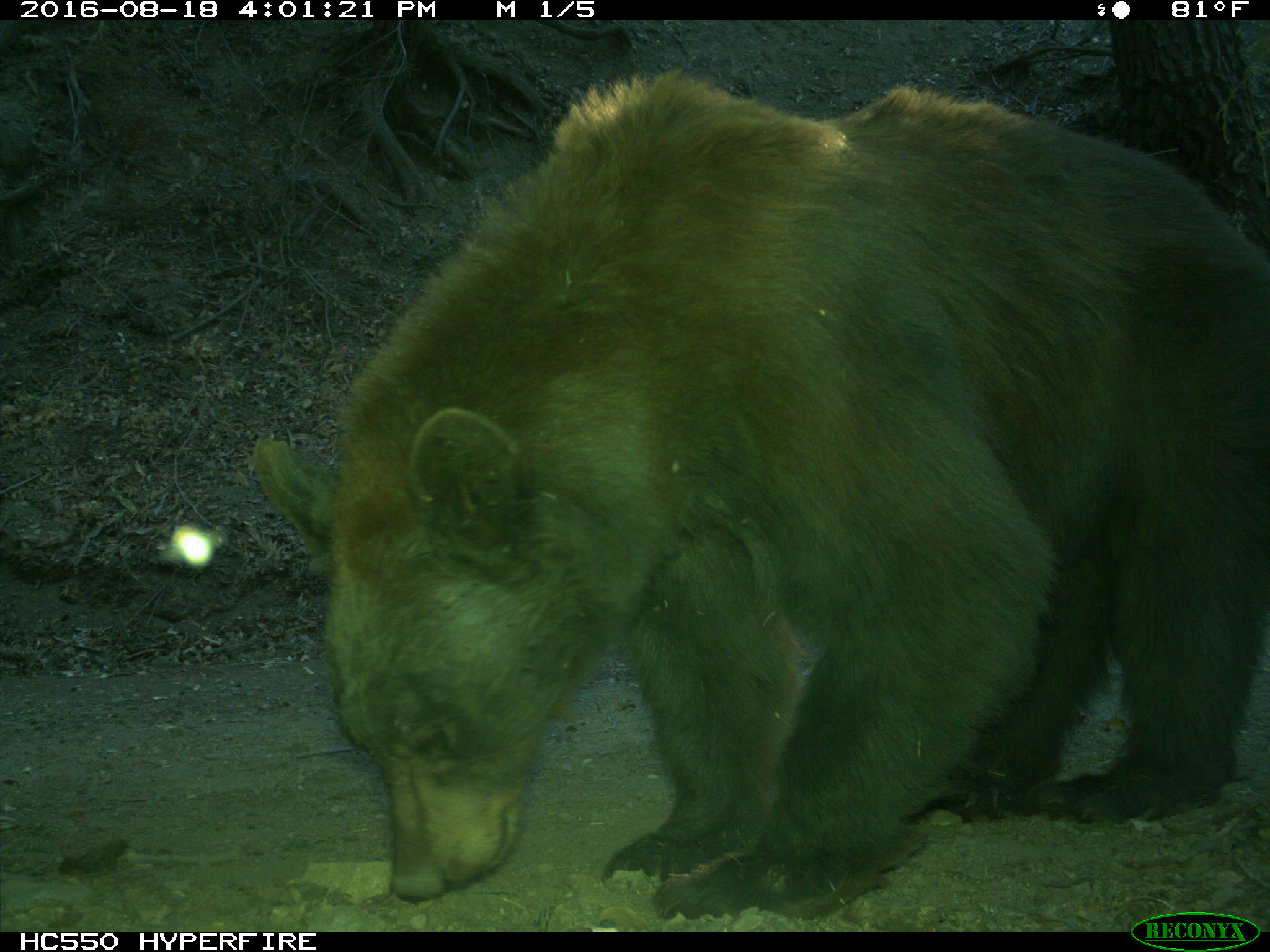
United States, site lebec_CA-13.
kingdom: Animalia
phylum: Chordata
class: Mammalia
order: Carnivora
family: Ursidae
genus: Ursus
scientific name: Ursus americanus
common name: american black bear